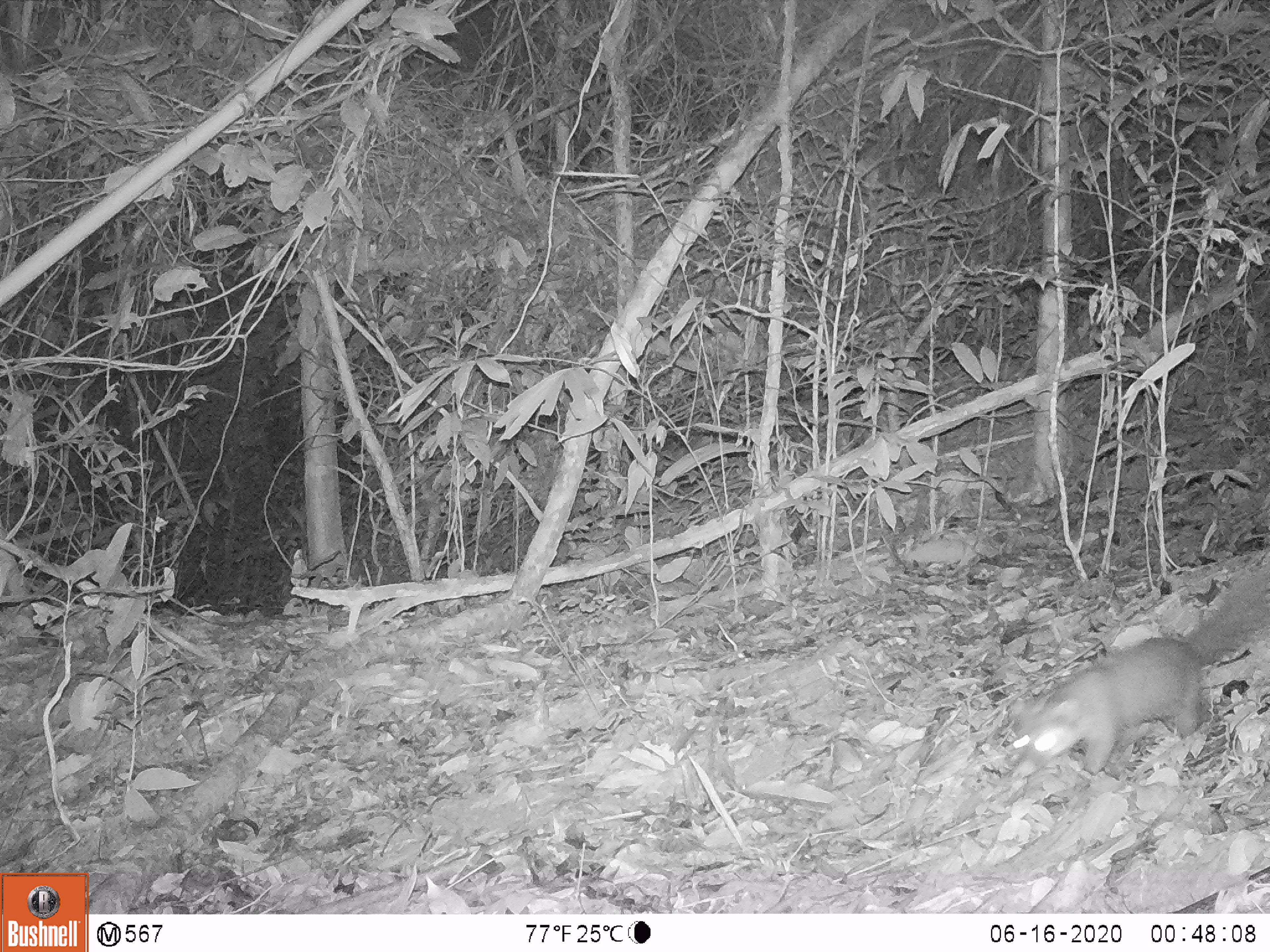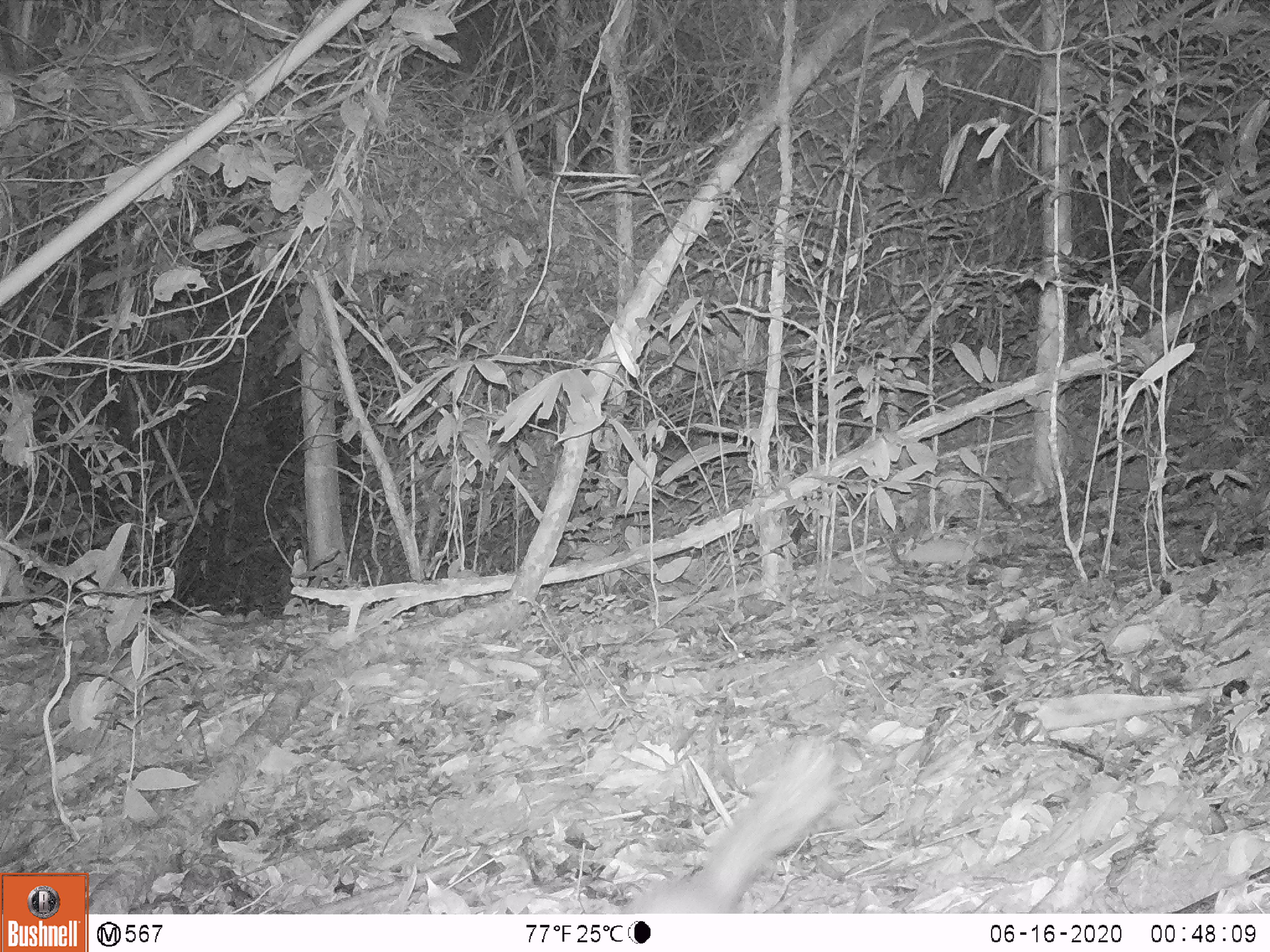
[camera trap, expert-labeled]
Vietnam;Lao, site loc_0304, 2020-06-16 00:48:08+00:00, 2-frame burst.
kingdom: Animalia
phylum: Chordata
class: Mammalia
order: Carnivora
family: Mustelidae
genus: Melogale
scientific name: Melogale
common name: ferret badger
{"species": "ferret badger (Melogale)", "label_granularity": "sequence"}